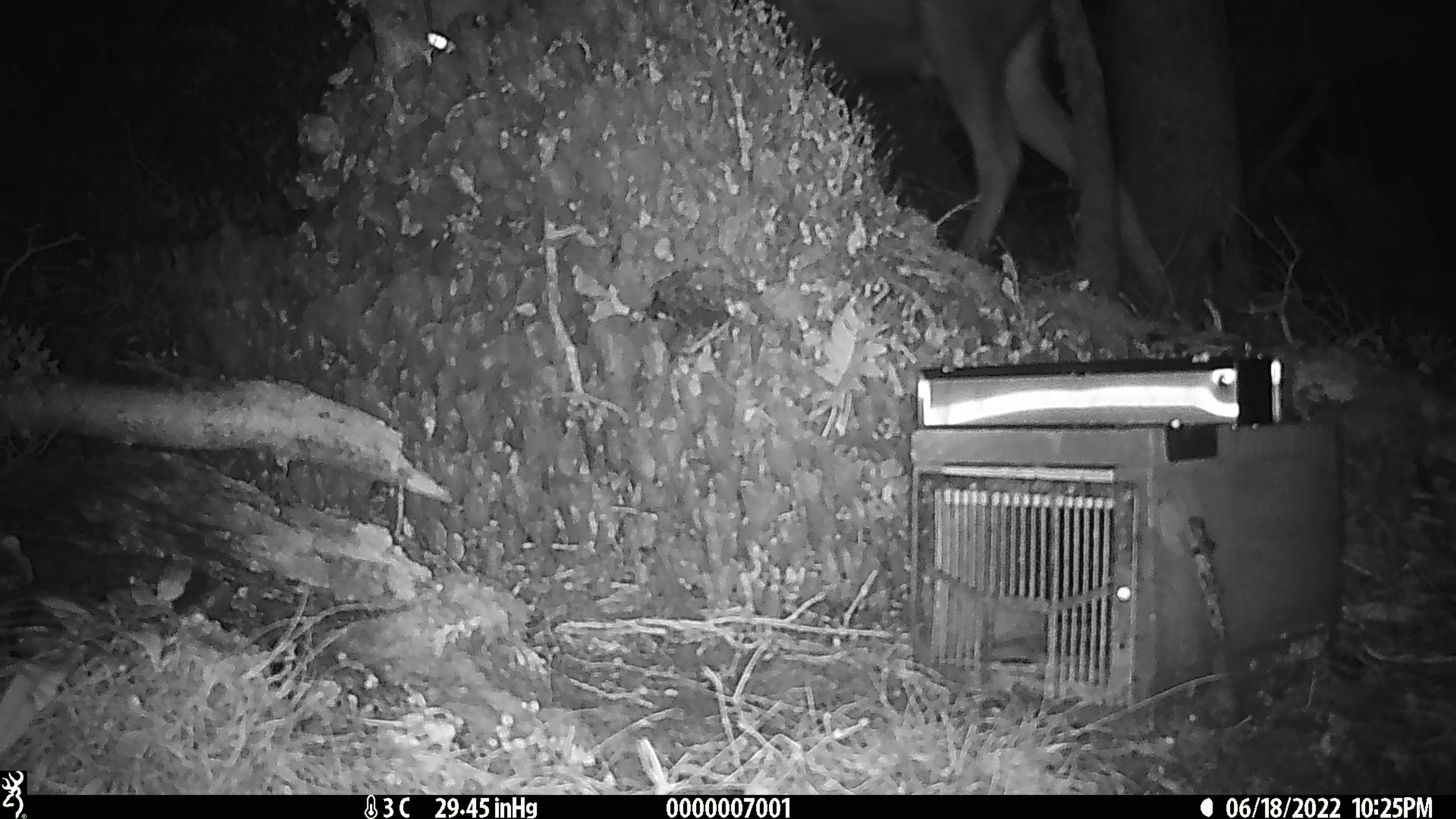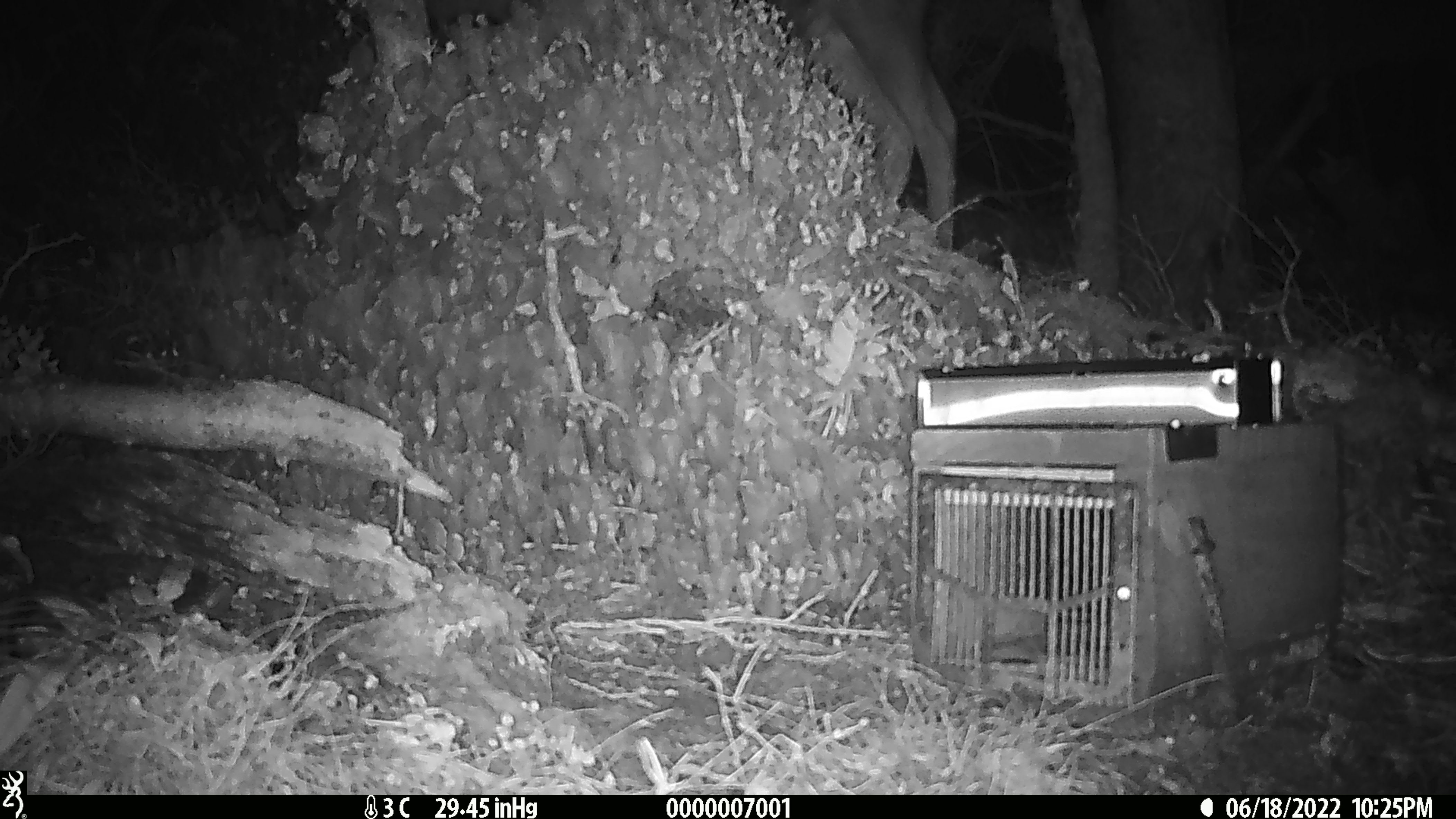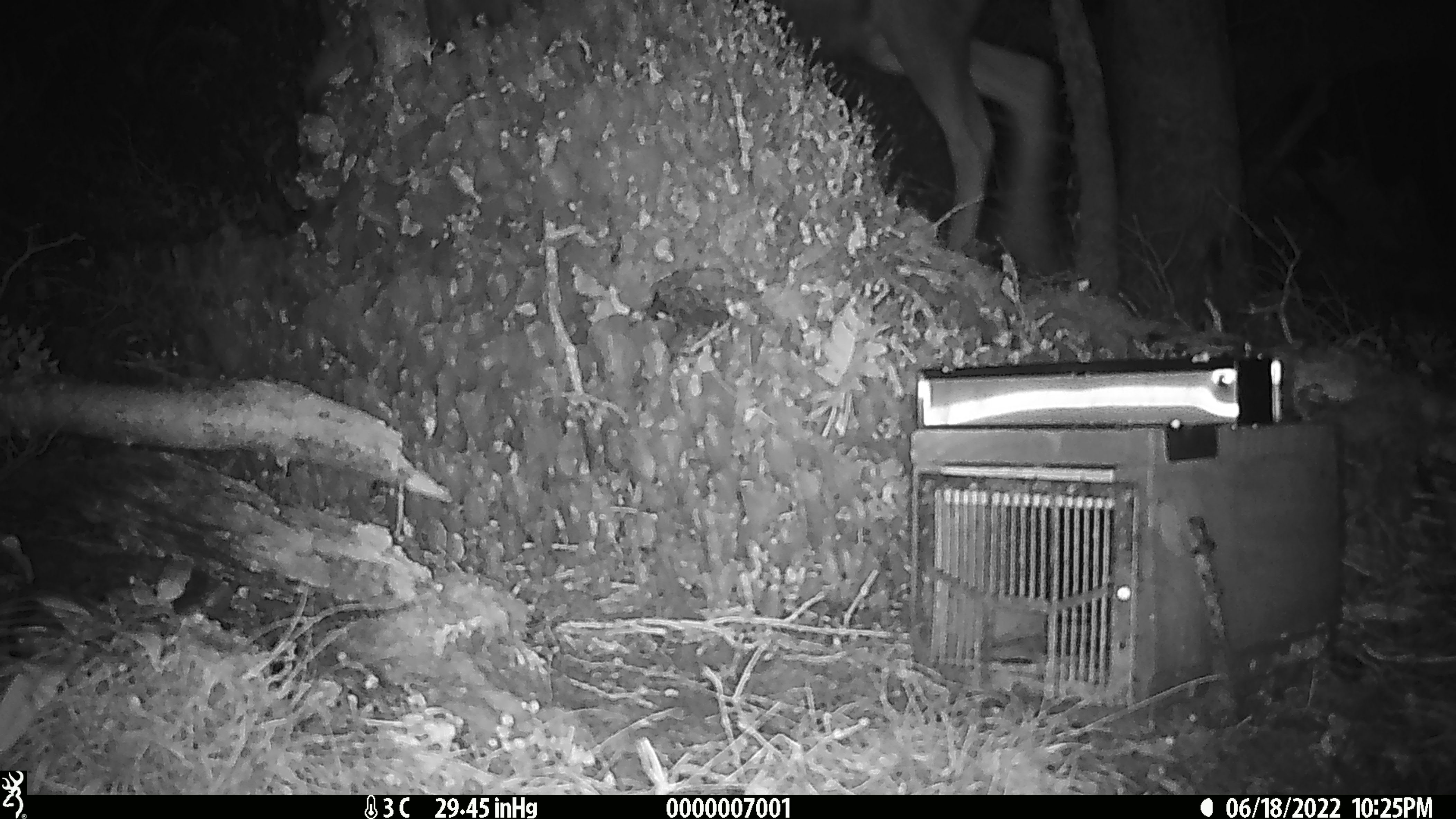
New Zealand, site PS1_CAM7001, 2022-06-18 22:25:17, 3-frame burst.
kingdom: Animalia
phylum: Chordata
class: Mammalia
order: Artiodactyla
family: Cervidae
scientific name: Cervidae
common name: deer